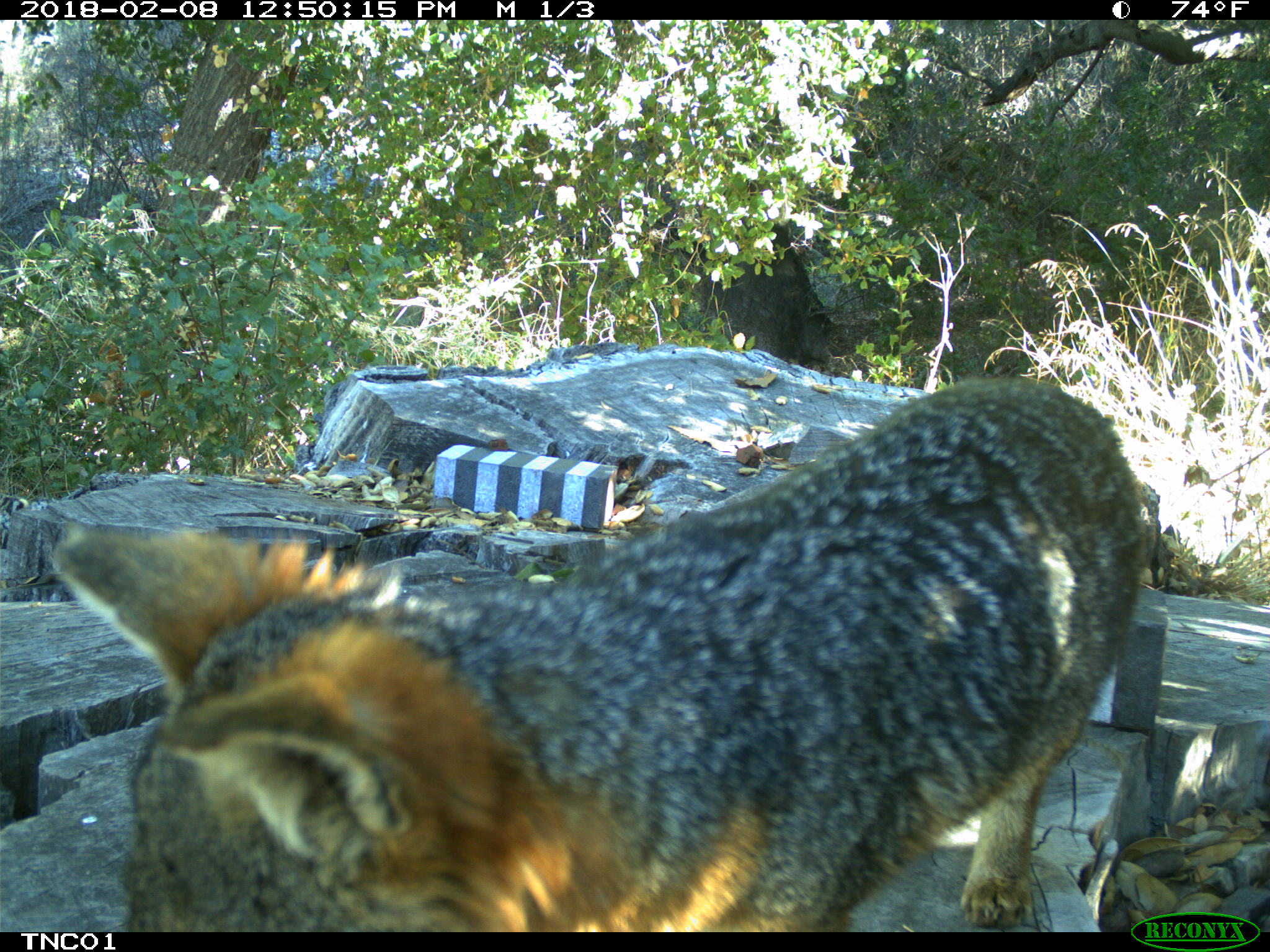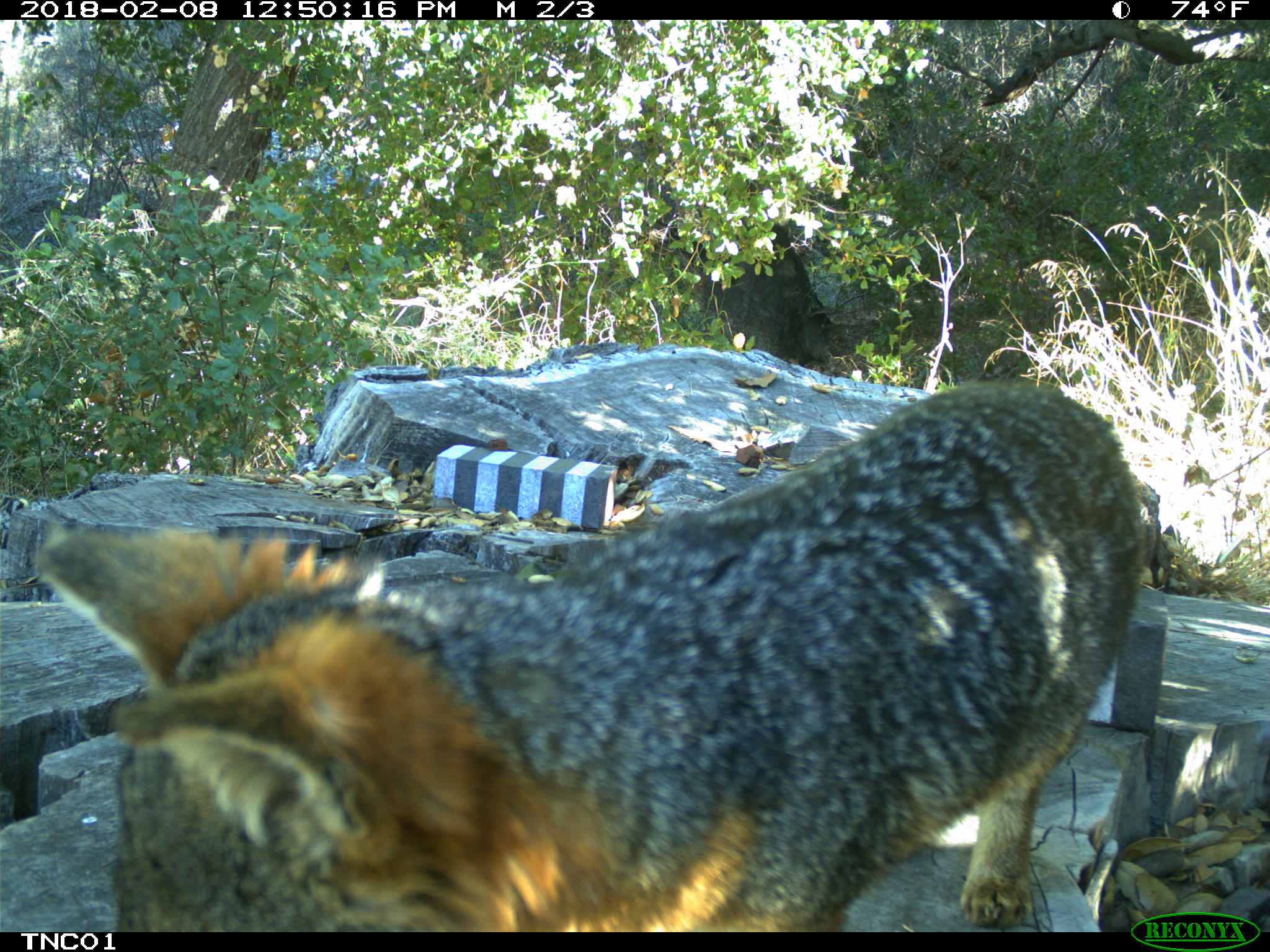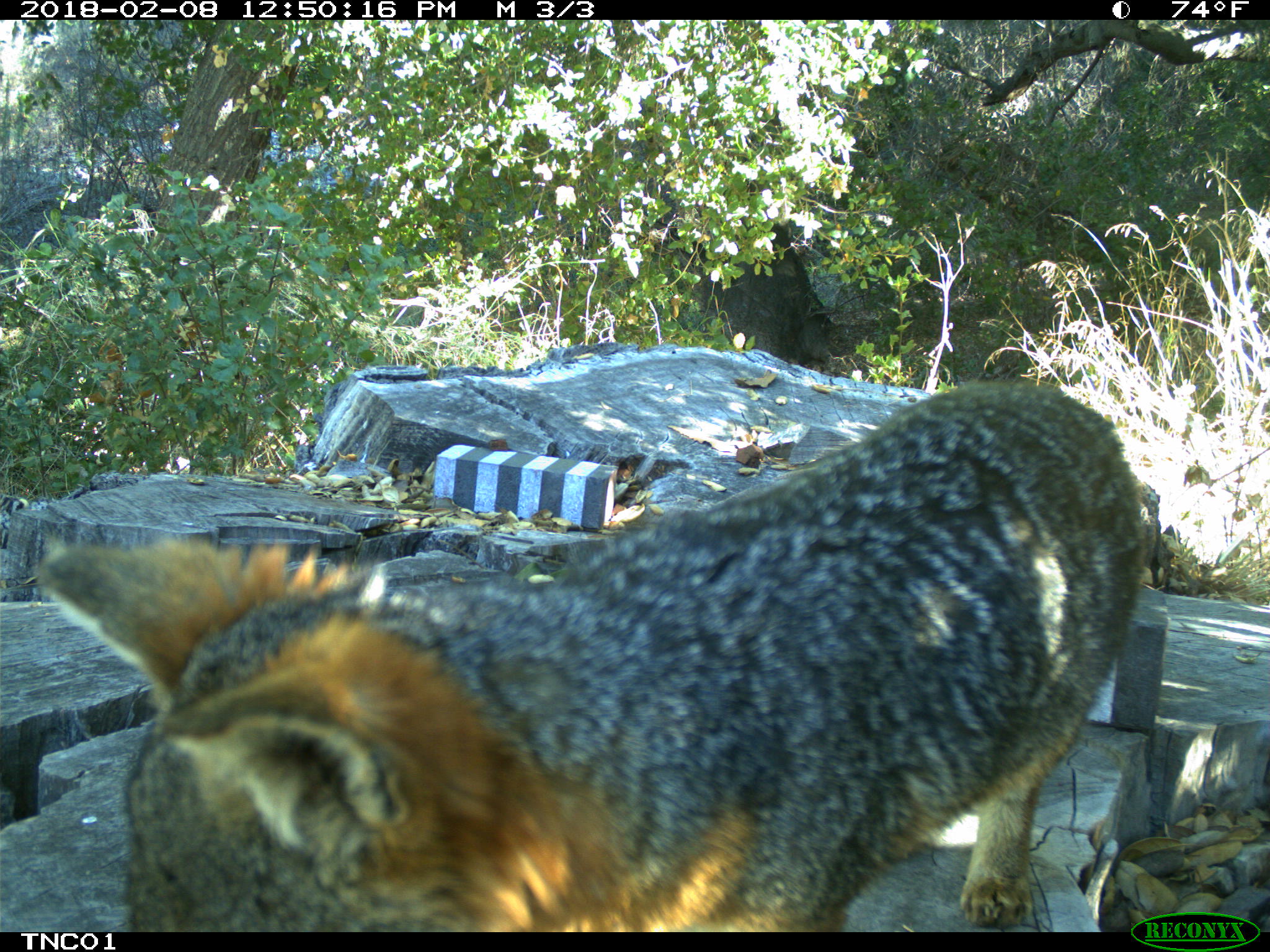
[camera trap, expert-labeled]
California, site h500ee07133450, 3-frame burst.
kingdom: Animalia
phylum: Chordata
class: Mammalia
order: Carnivora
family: Canidae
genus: Urocyon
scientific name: Urocyon littoralis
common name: island fox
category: fox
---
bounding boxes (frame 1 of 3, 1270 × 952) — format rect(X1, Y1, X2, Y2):
fox: rect(52, 375, 1145, 930)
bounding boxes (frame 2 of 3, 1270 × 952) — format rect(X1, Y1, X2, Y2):
fox: rect(36, 377, 1143, 932)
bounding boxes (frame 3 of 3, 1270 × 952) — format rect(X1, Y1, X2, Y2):
fox: rect(39, 382, 1147, 932)